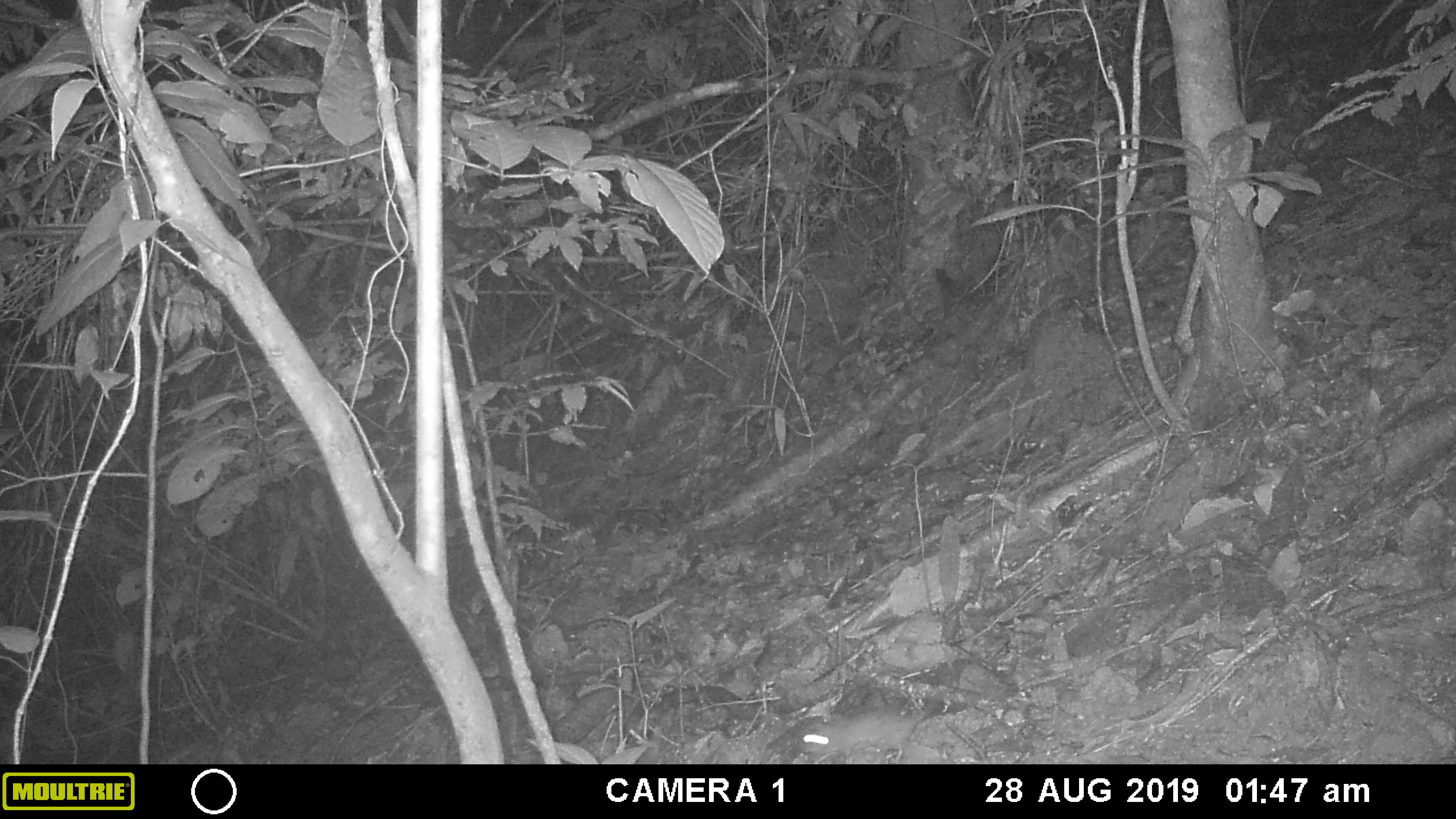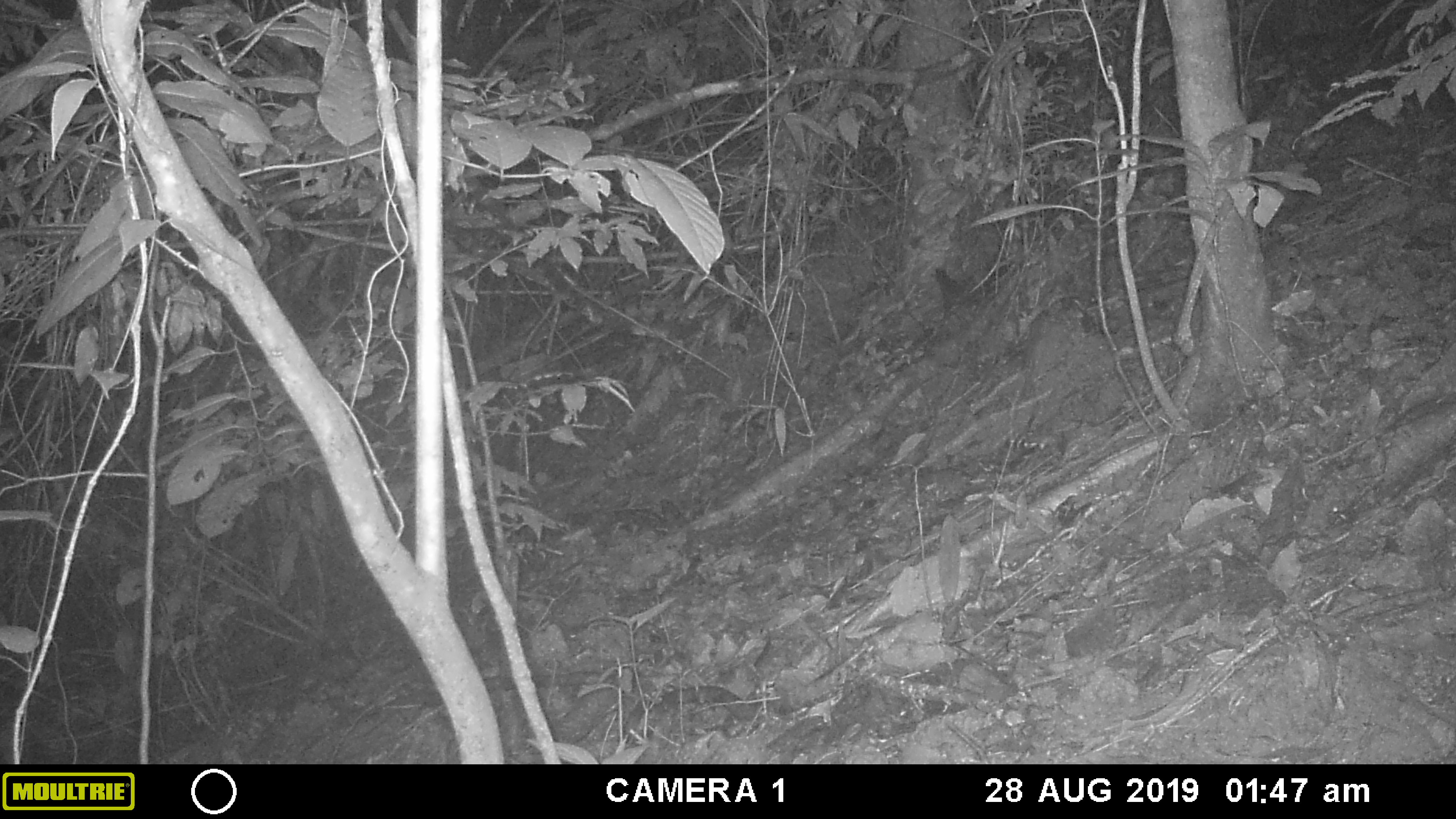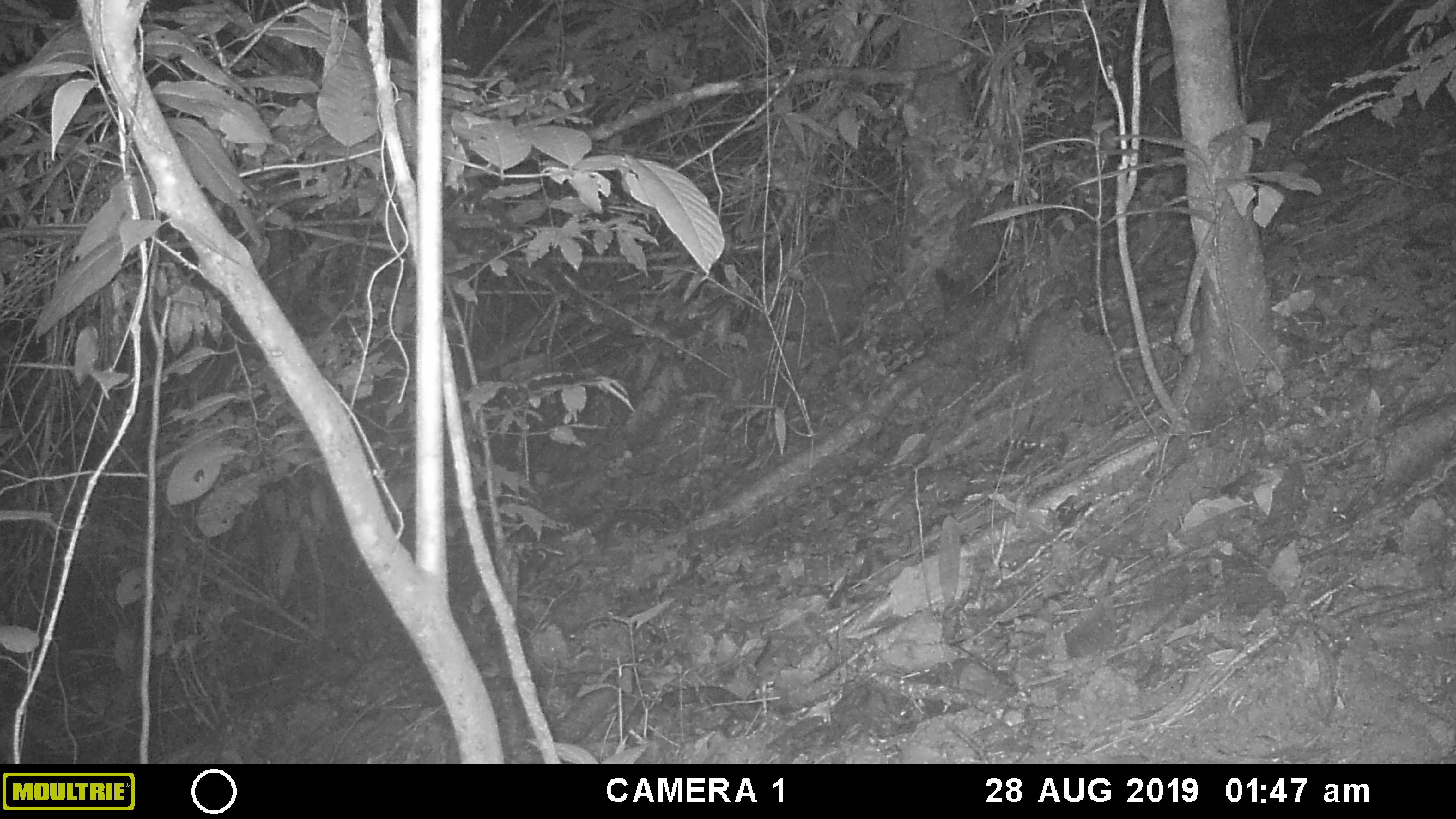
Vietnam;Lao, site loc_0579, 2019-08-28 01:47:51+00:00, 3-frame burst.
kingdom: Animalia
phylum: Chordata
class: Mammalia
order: Rodentia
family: Muridae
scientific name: Muridae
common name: old-world mice and rats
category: unidentified murid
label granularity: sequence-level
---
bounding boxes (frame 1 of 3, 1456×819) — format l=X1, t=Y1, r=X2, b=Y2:
unidentified murid: l=798, t=710, r=929, b=764